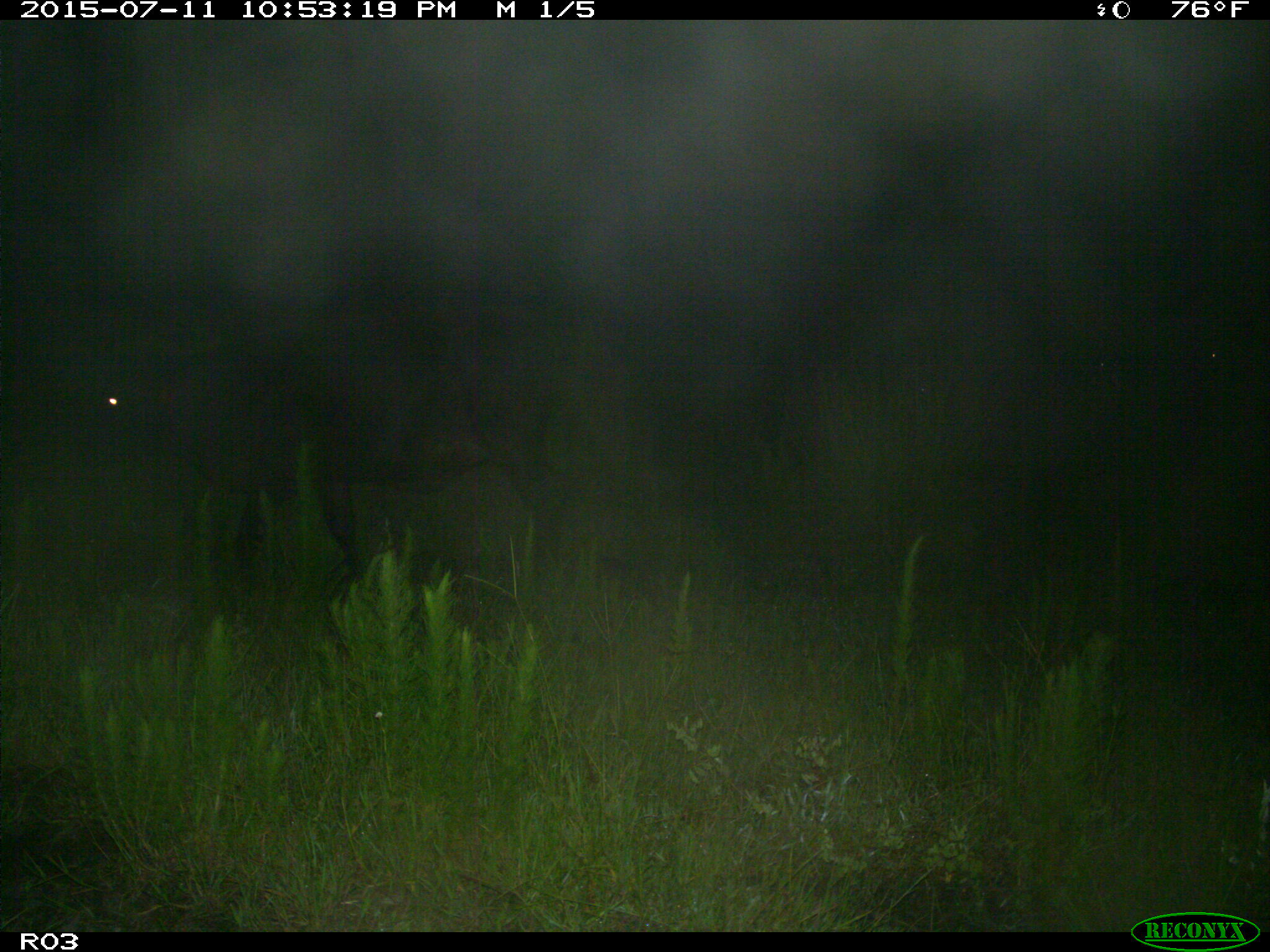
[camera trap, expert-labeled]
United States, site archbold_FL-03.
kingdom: Animalia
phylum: Chordata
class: Mammalia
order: Artiodactyla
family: Bovidae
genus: Bos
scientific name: Bos taurus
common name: domestic cow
Bos taurus (domestic cow).